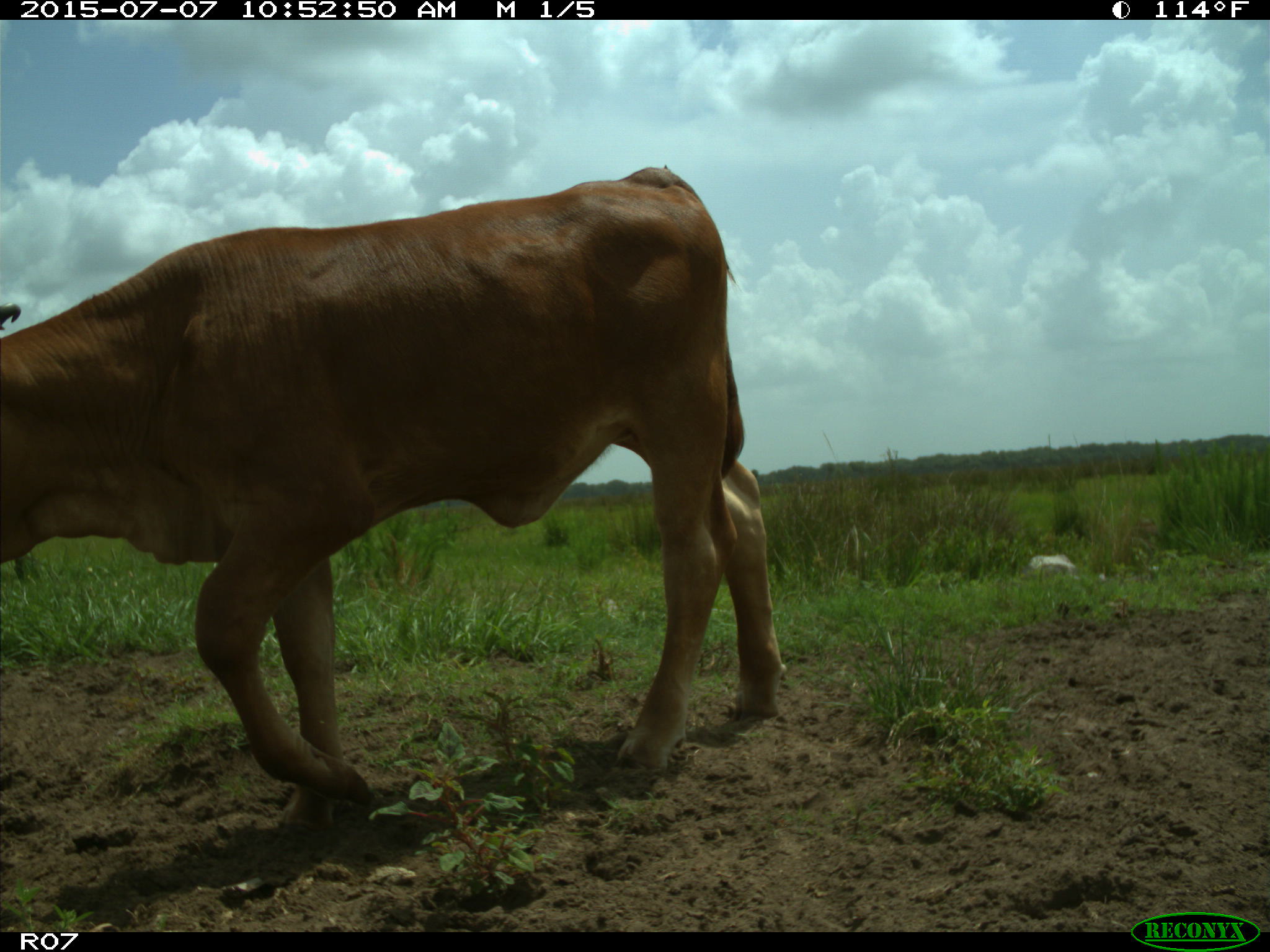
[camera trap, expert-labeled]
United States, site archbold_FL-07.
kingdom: Animalia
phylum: Chordata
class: Mammalia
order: Artiodactyla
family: Bovidae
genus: Bos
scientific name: Bos taurus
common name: domestic cow